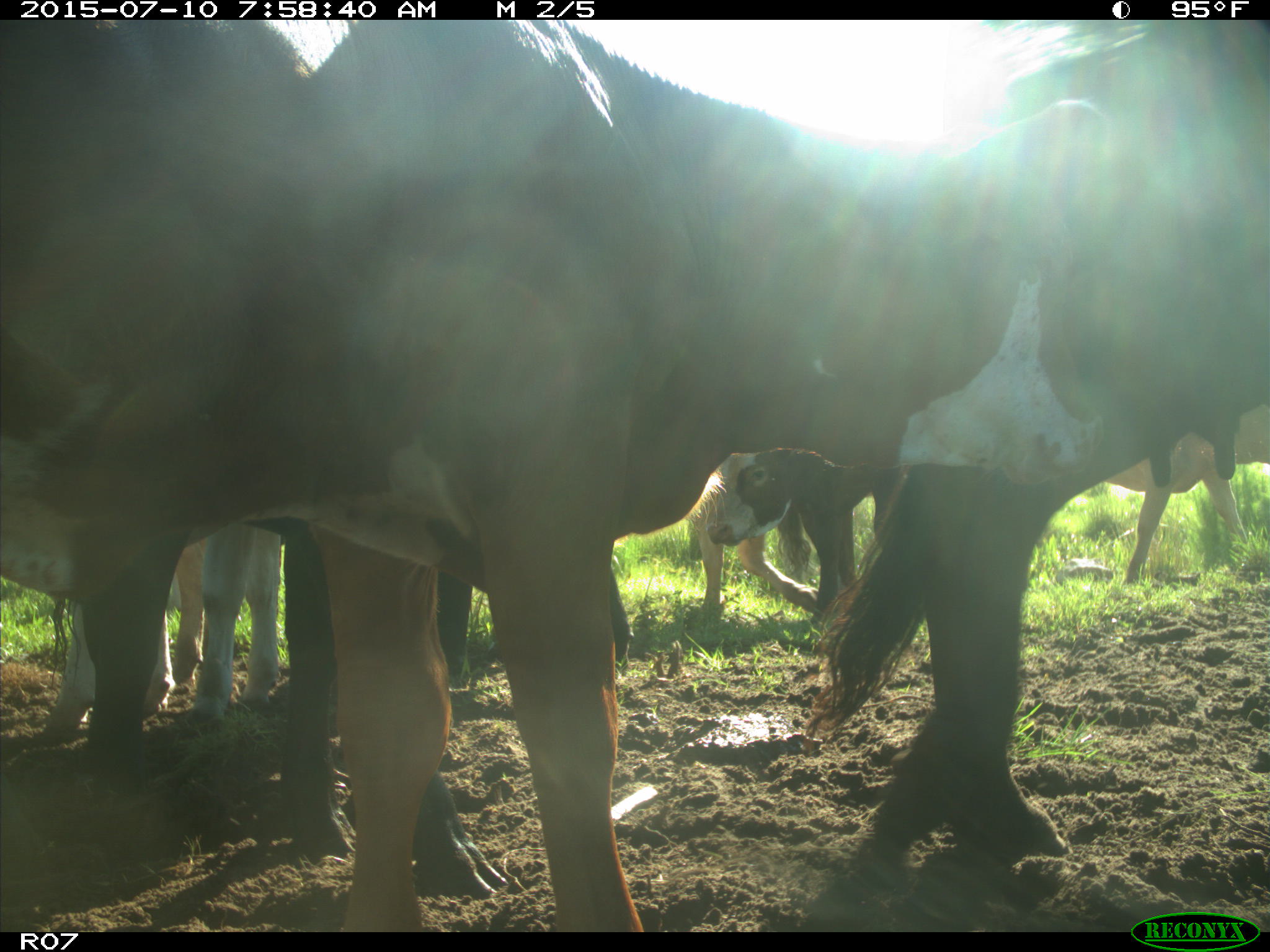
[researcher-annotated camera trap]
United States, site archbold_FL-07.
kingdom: Animalia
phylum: Chordata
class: Mammalia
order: Artiodactyla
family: Bovidae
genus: Bos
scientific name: Bos taurus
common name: domestic cow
Bos taurus (domestic cow).